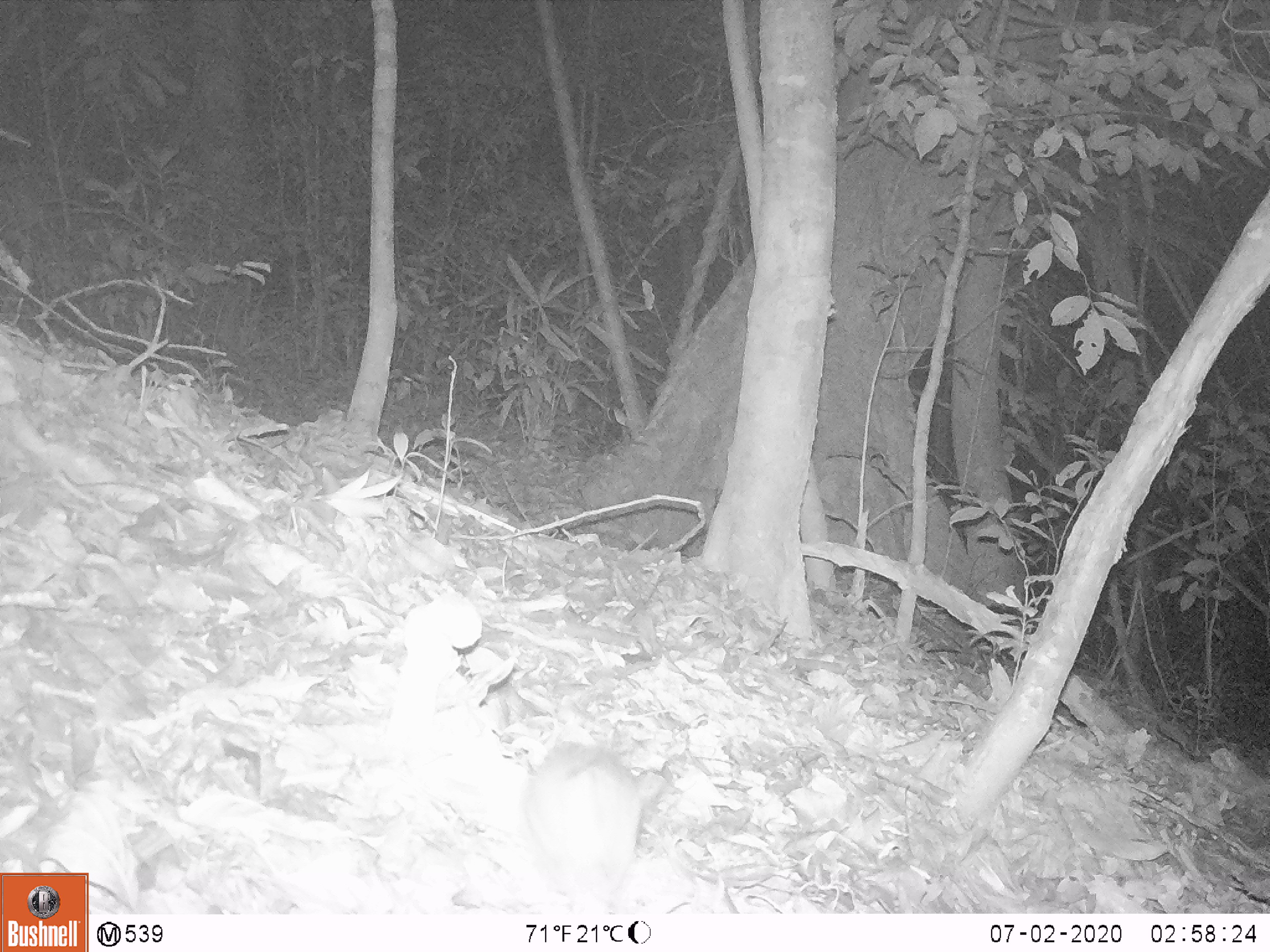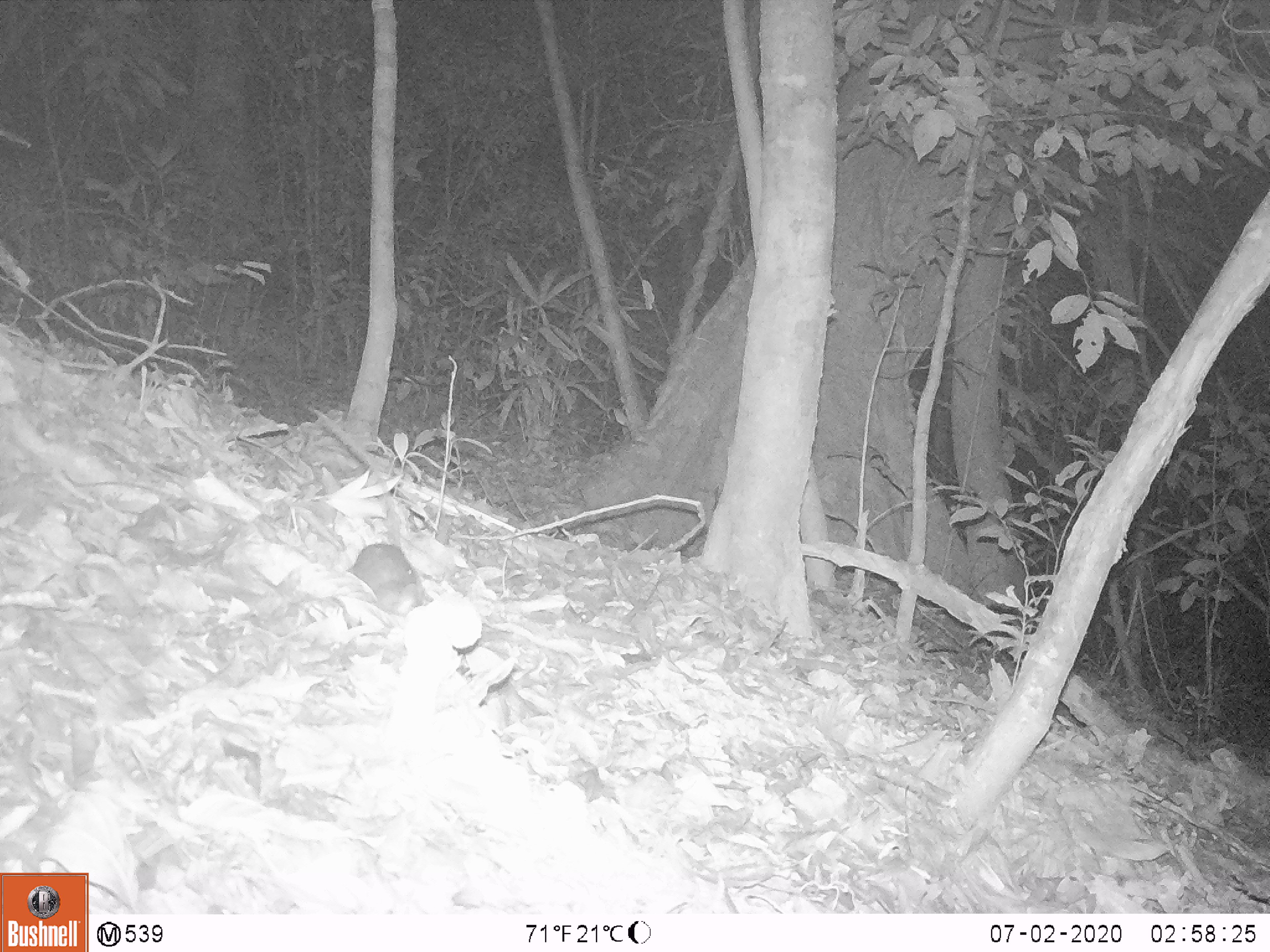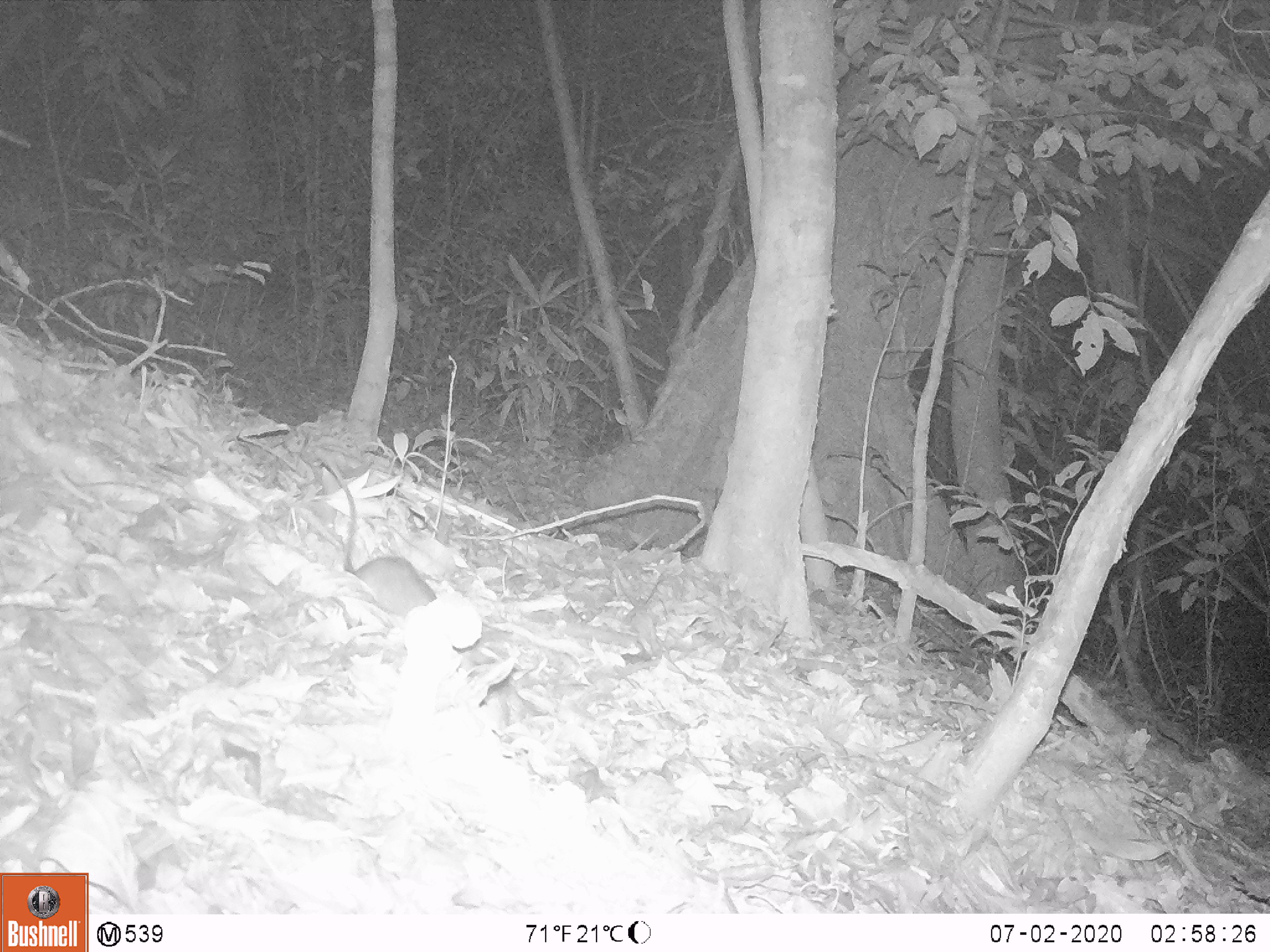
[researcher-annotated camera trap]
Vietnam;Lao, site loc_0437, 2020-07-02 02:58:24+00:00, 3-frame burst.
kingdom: Animalia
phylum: Chordata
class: Mammalia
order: Rodentia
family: Muridae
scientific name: Muridae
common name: old-world mice and rats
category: unidentified murid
Unidentified murid (old-world mice and rats) (Muridae). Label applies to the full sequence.